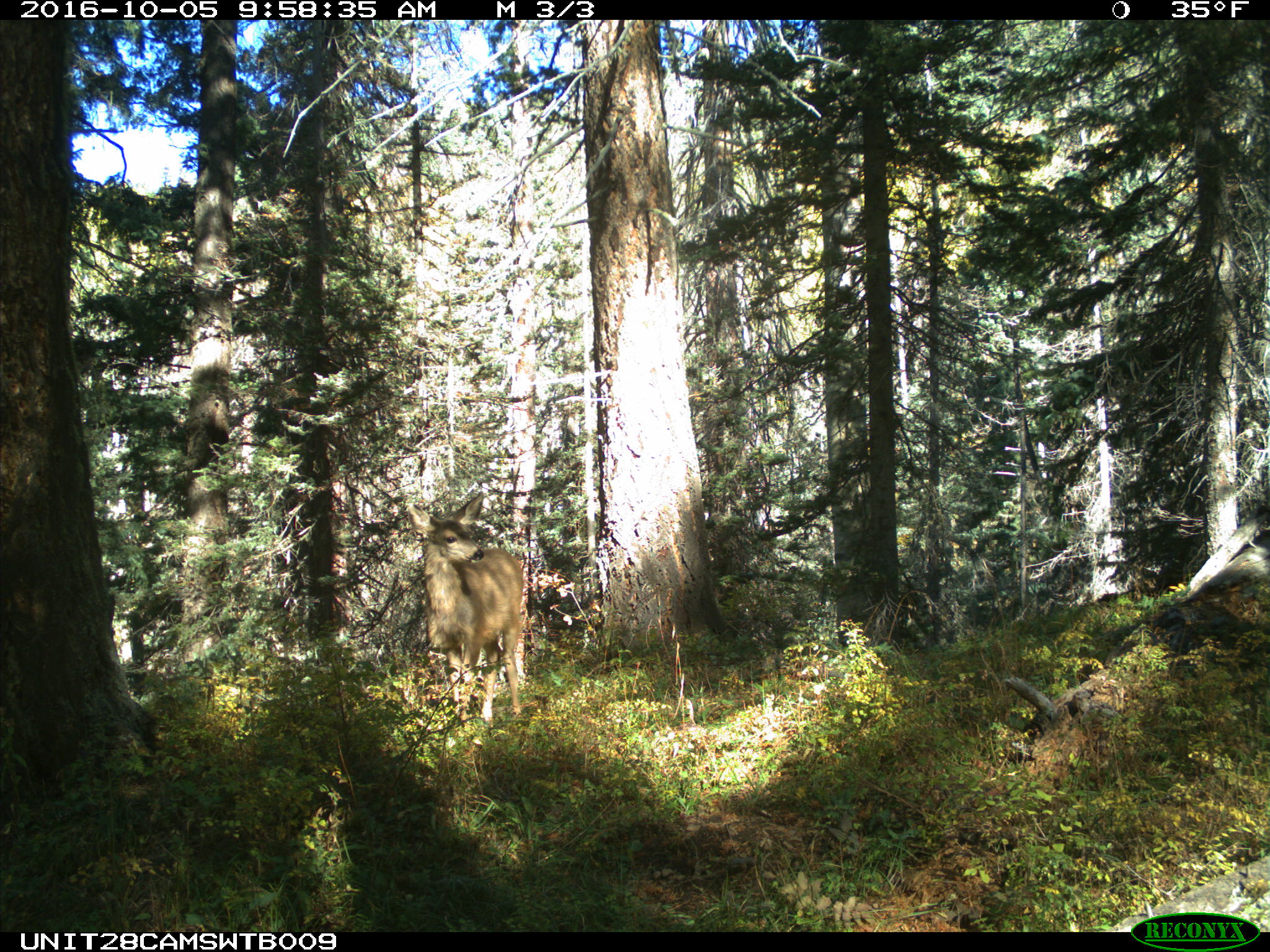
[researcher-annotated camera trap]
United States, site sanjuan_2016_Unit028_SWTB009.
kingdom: Animalia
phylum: Chordata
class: Mammalia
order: Artiodactyla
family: Cervidae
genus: Odocoileus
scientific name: Odocoileus hemionus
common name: mule deer